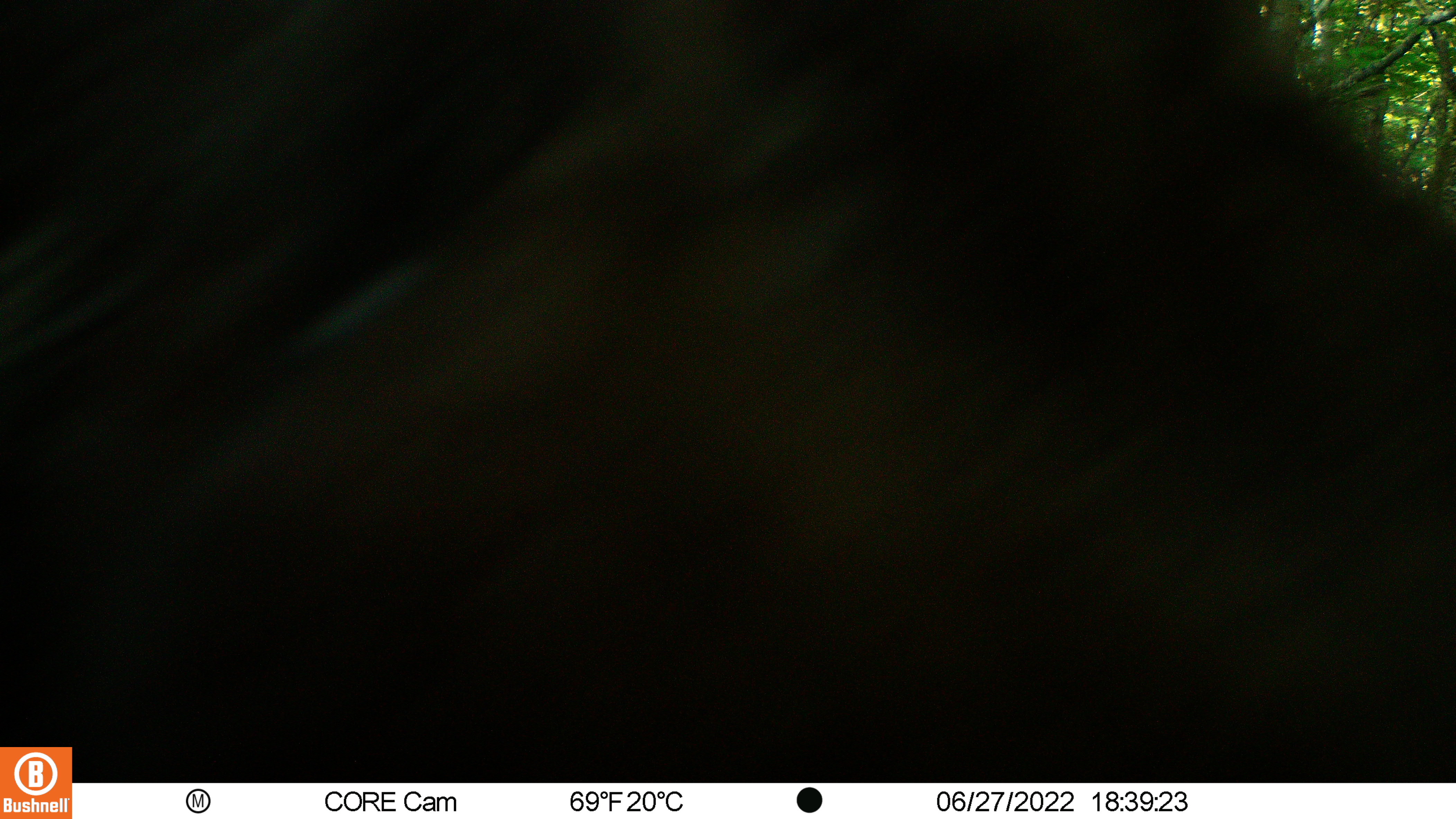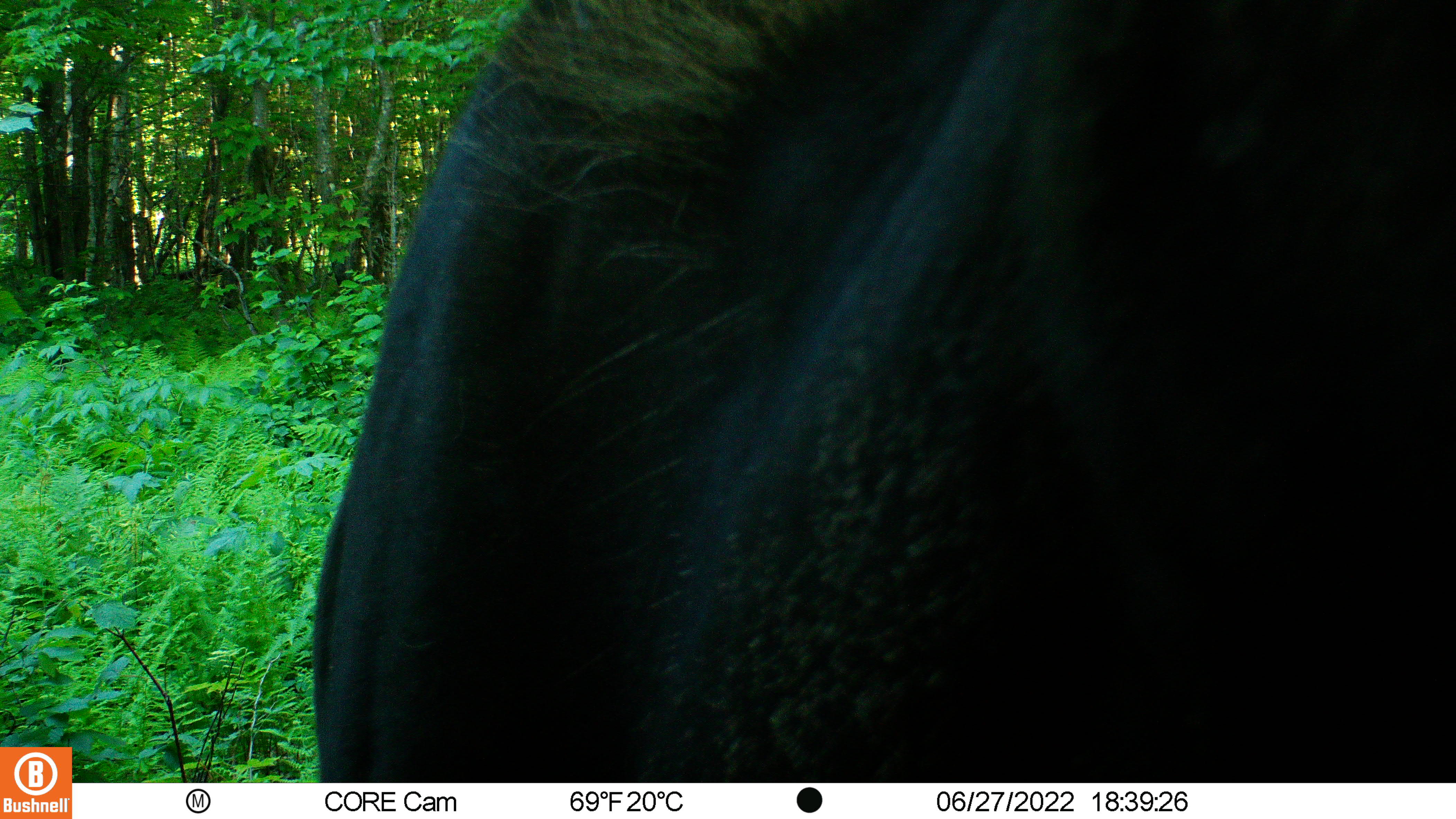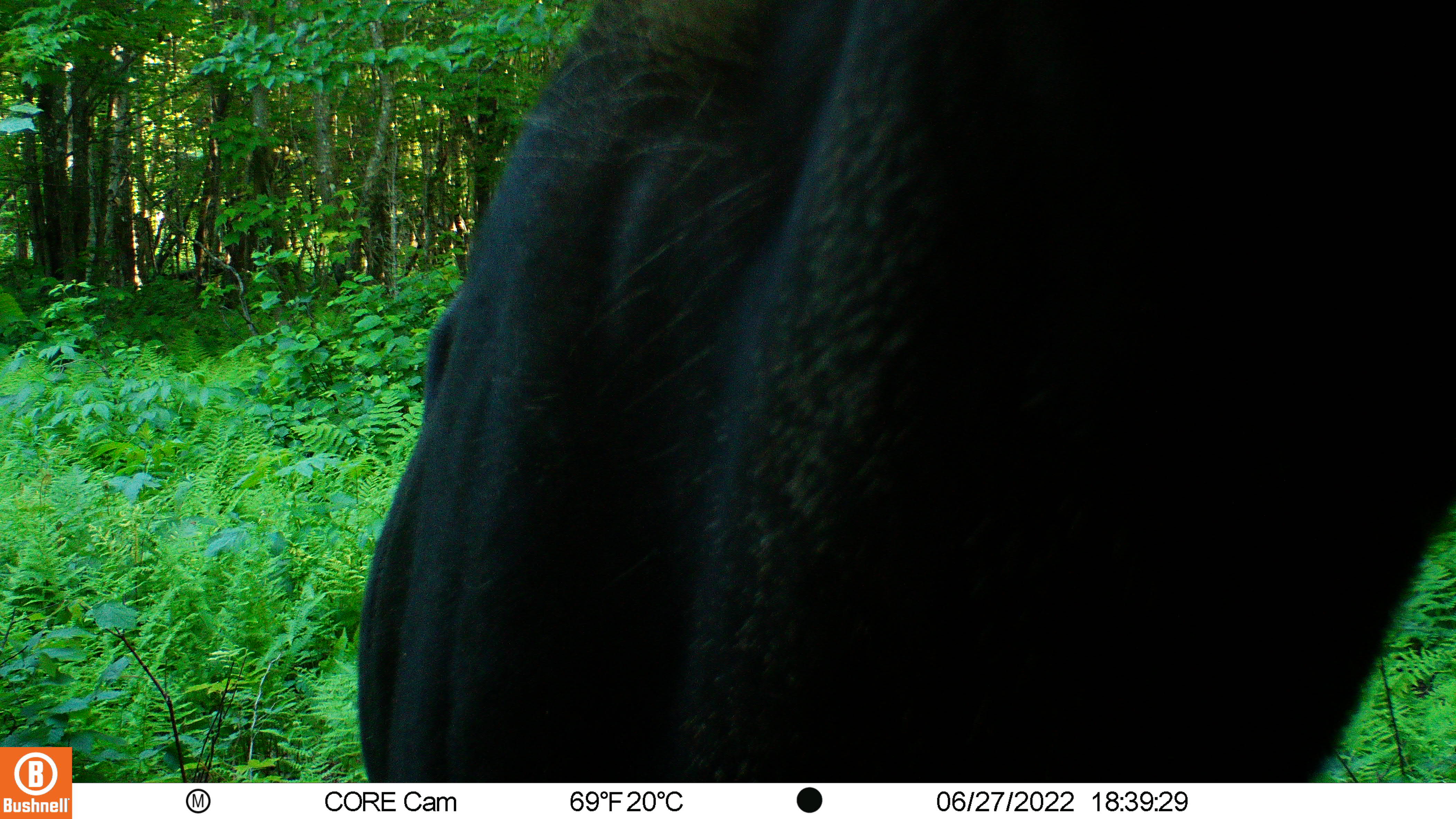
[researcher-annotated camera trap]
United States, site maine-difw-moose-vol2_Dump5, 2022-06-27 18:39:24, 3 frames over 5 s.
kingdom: Animalia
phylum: Chordata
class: Mammalia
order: Artiodactyla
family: Cervidae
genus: Alces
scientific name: Alces alces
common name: moose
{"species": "moose (Alces alces)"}